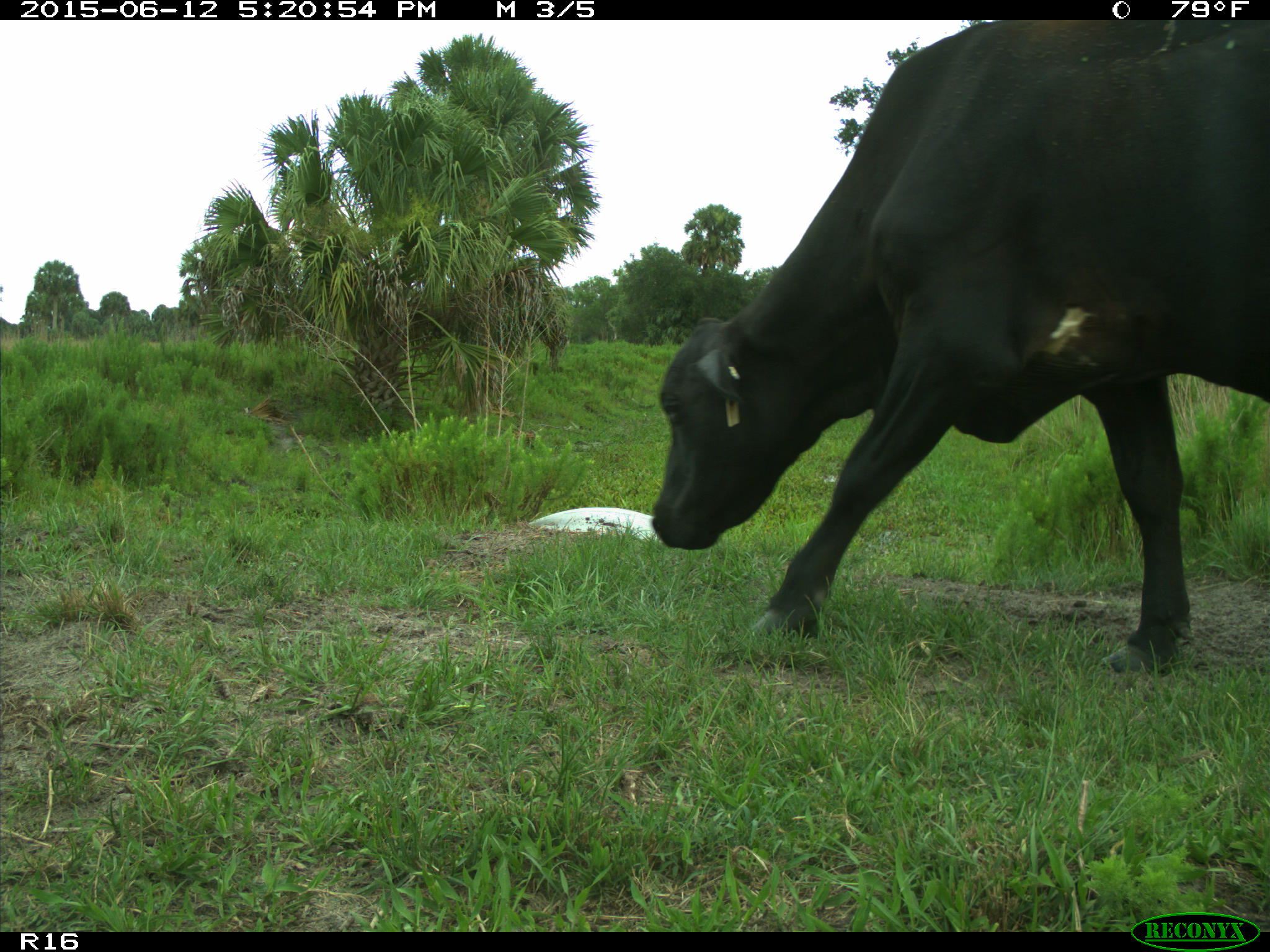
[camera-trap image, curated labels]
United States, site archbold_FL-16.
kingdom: Animalia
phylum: Chordata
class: Mammalia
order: Artiodactyla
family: Bovidae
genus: Bos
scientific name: Bos taurus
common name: domestic cow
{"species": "Bos taurus (domestic cow)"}